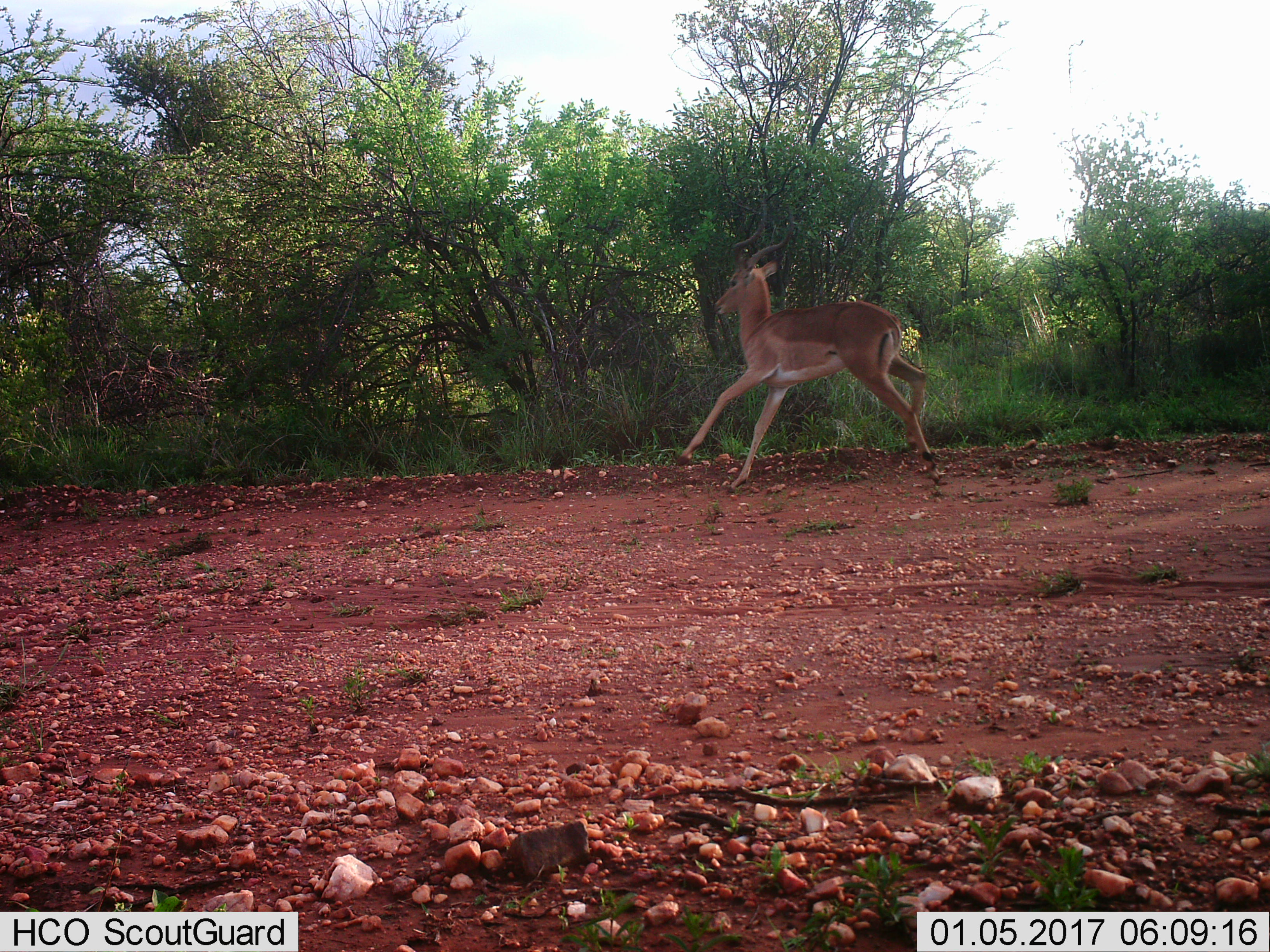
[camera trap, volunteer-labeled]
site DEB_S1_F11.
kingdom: Animalia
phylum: Chordata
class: Mammalia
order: Artiodactyla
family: Bovidae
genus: Aepyceros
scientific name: Aepyceros melampus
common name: impala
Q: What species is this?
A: Impala (Aepyceros melampus).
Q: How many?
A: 1.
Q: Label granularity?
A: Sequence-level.